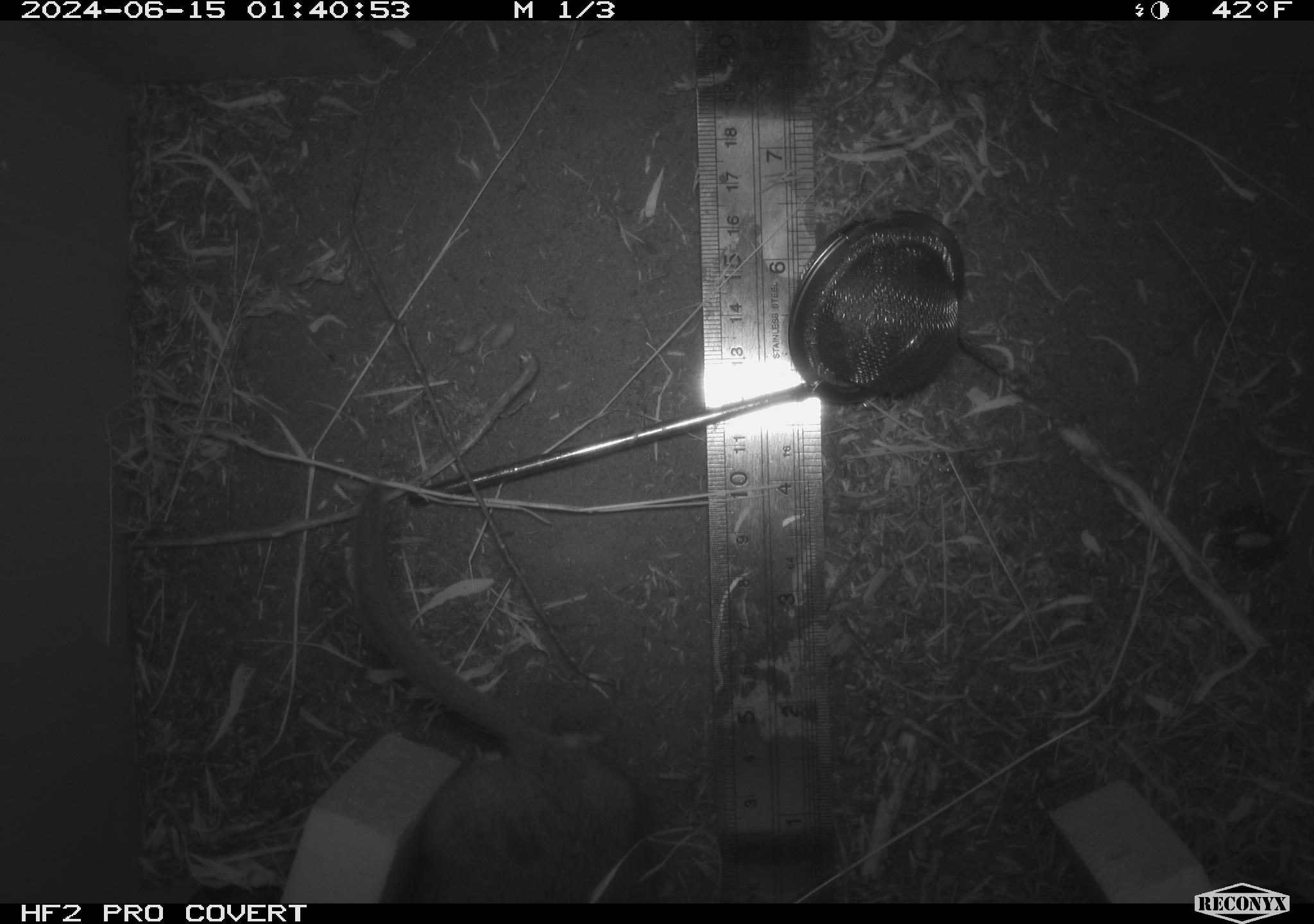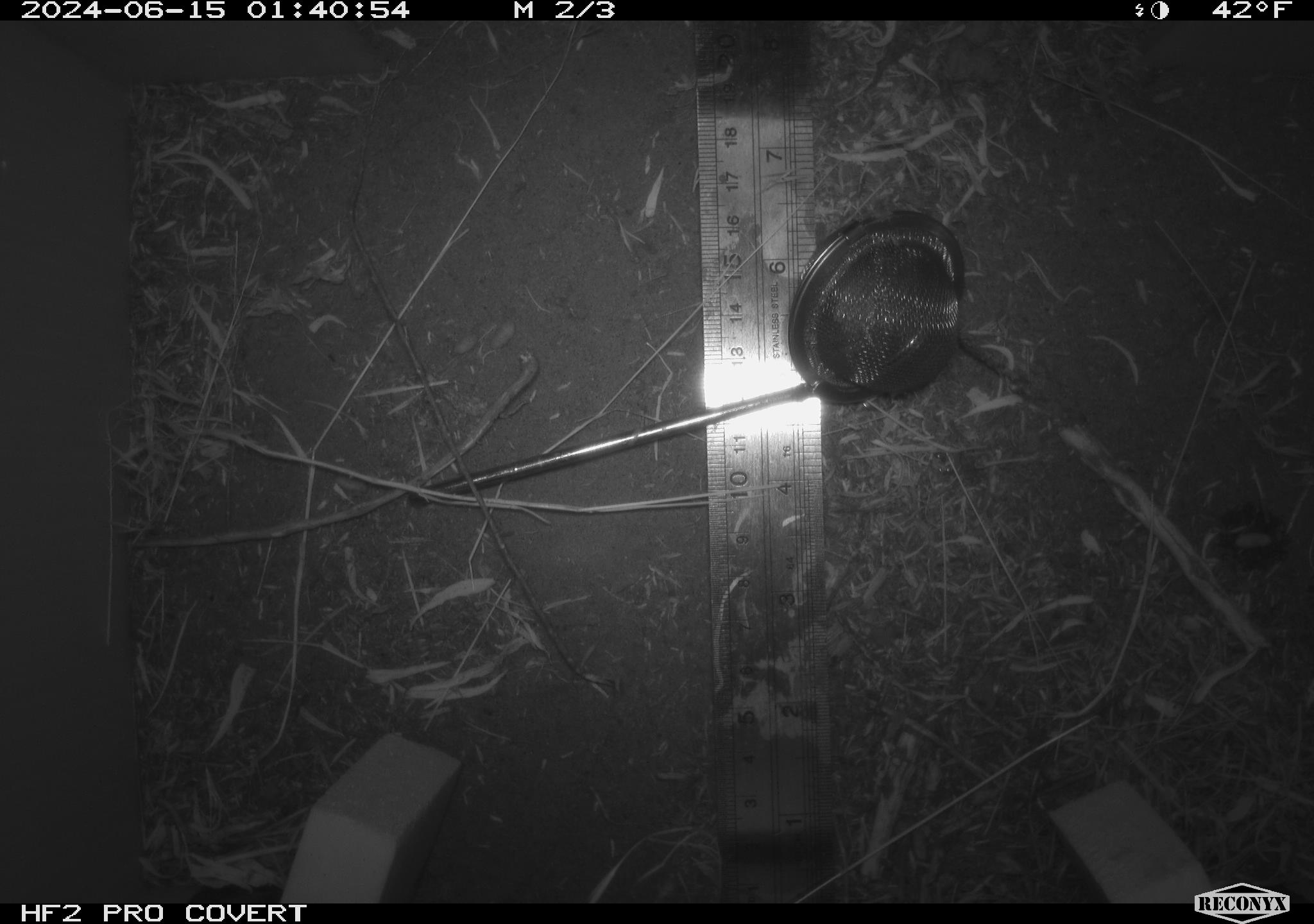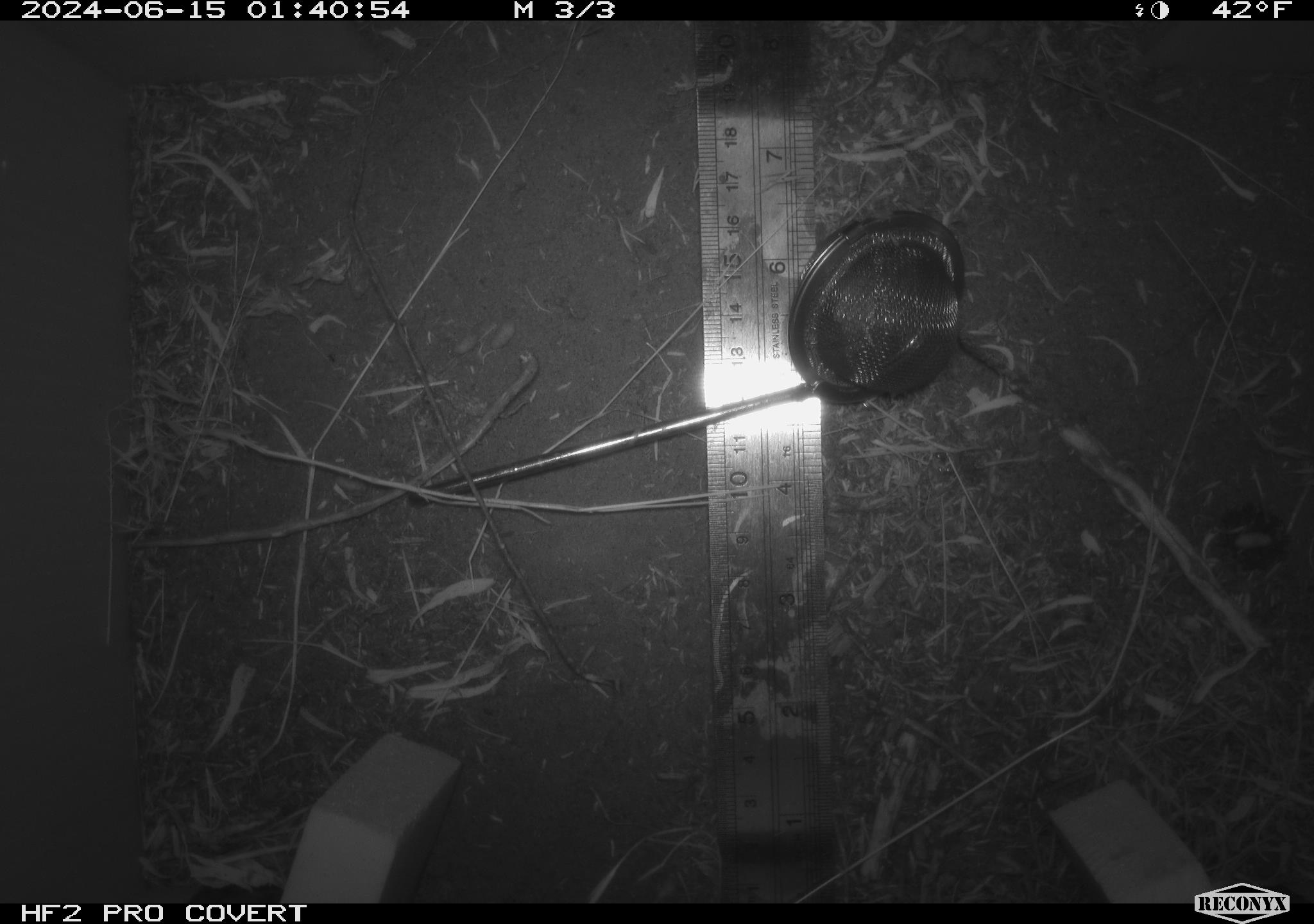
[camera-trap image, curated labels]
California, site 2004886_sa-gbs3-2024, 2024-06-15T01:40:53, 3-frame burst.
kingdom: Animalia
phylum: Chordata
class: Mammalia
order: Rodentia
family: Cricetidae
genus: Neotoma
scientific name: Neotoma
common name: pack rat or woodrat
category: neotoma species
Neotoma species (pack rat or woodrat) (Neotoma).